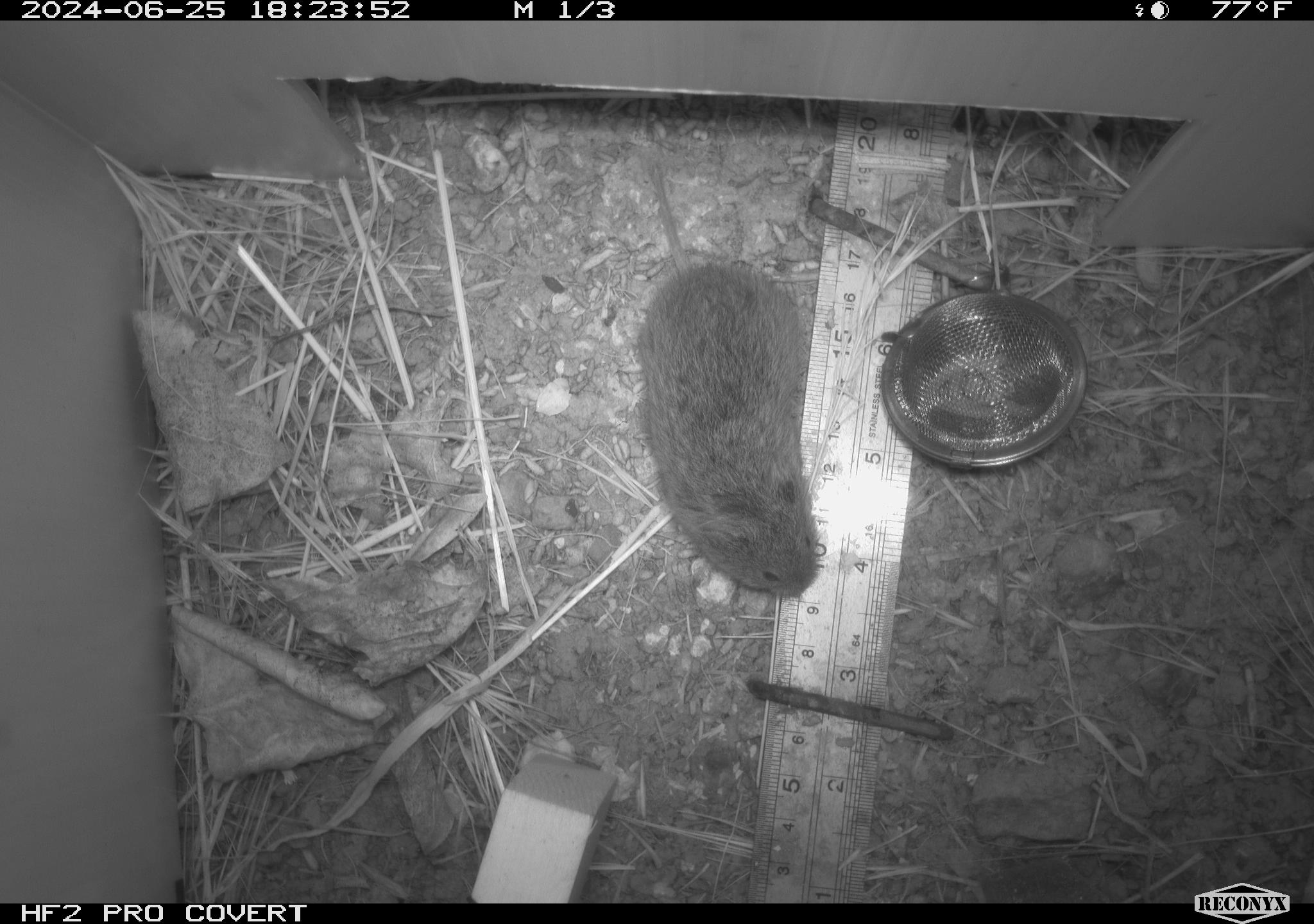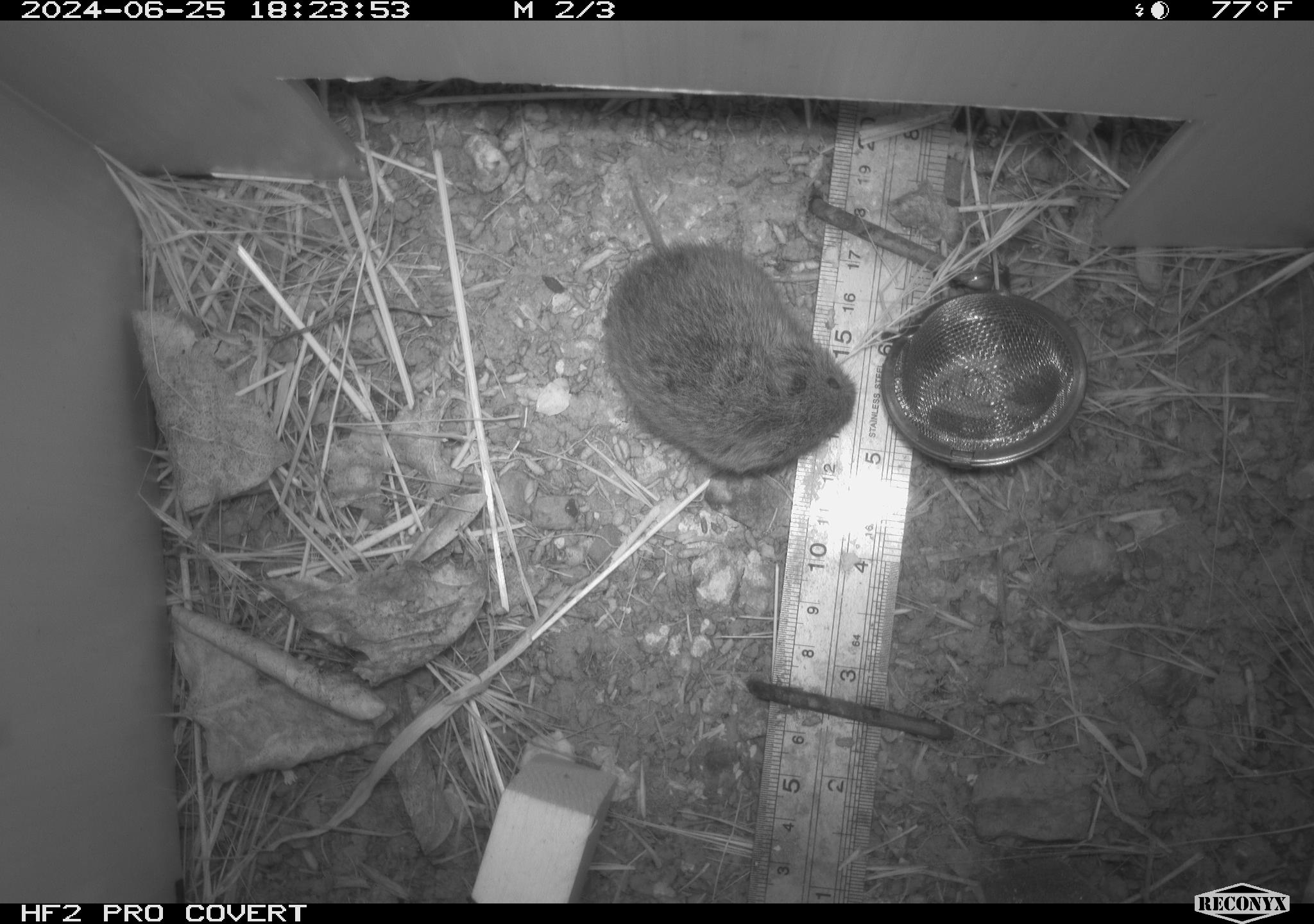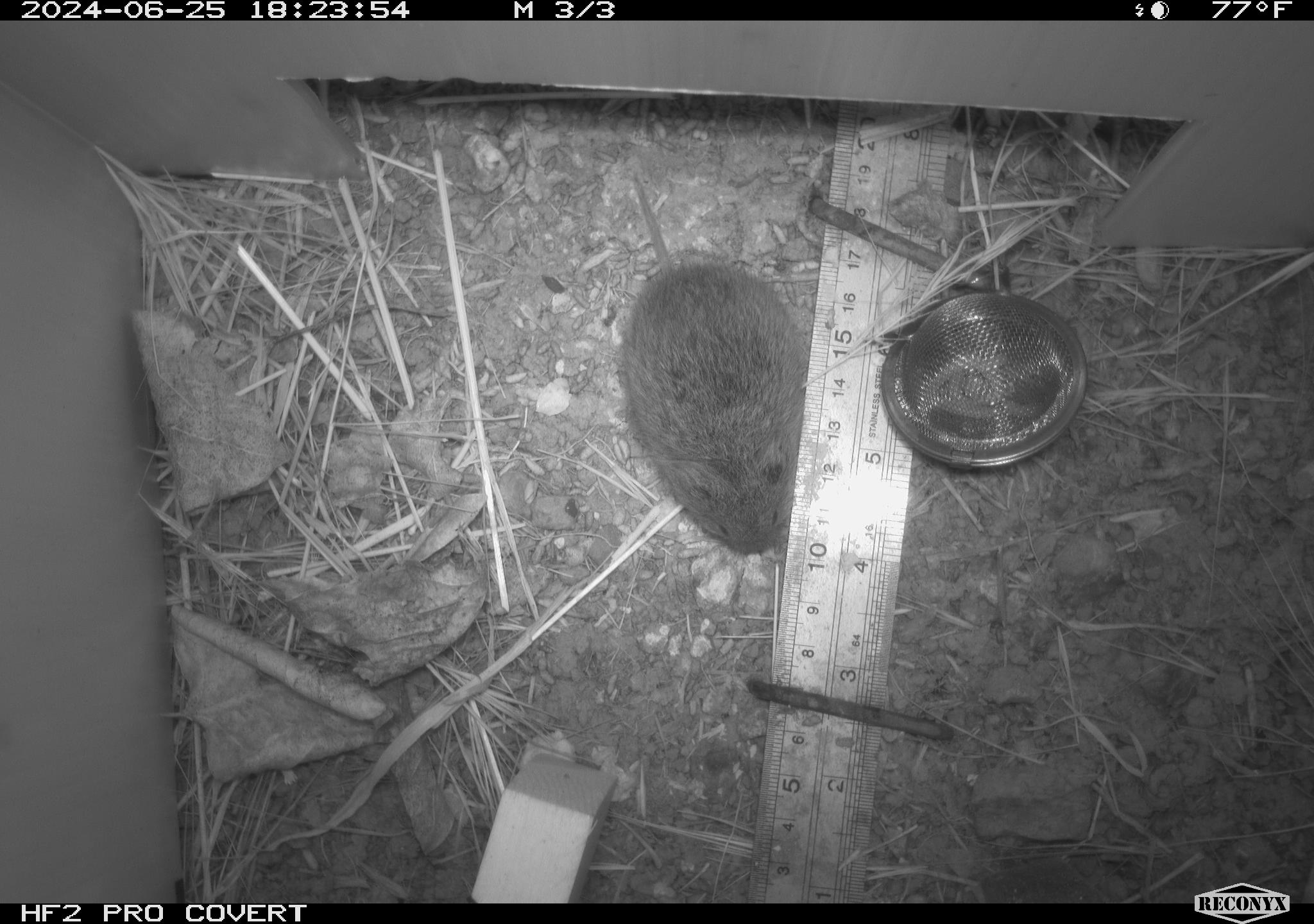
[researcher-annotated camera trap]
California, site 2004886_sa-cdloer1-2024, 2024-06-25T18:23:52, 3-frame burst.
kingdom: Animalia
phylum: Chordata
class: Mammalia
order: Rodentia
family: Cricetidae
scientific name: Arvicolinae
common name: voles, lemmings, and muskrats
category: arvicolinae subfamily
Arvicolinae subfamily (voles, lemmings, and muskrats) (Arvicolinae).